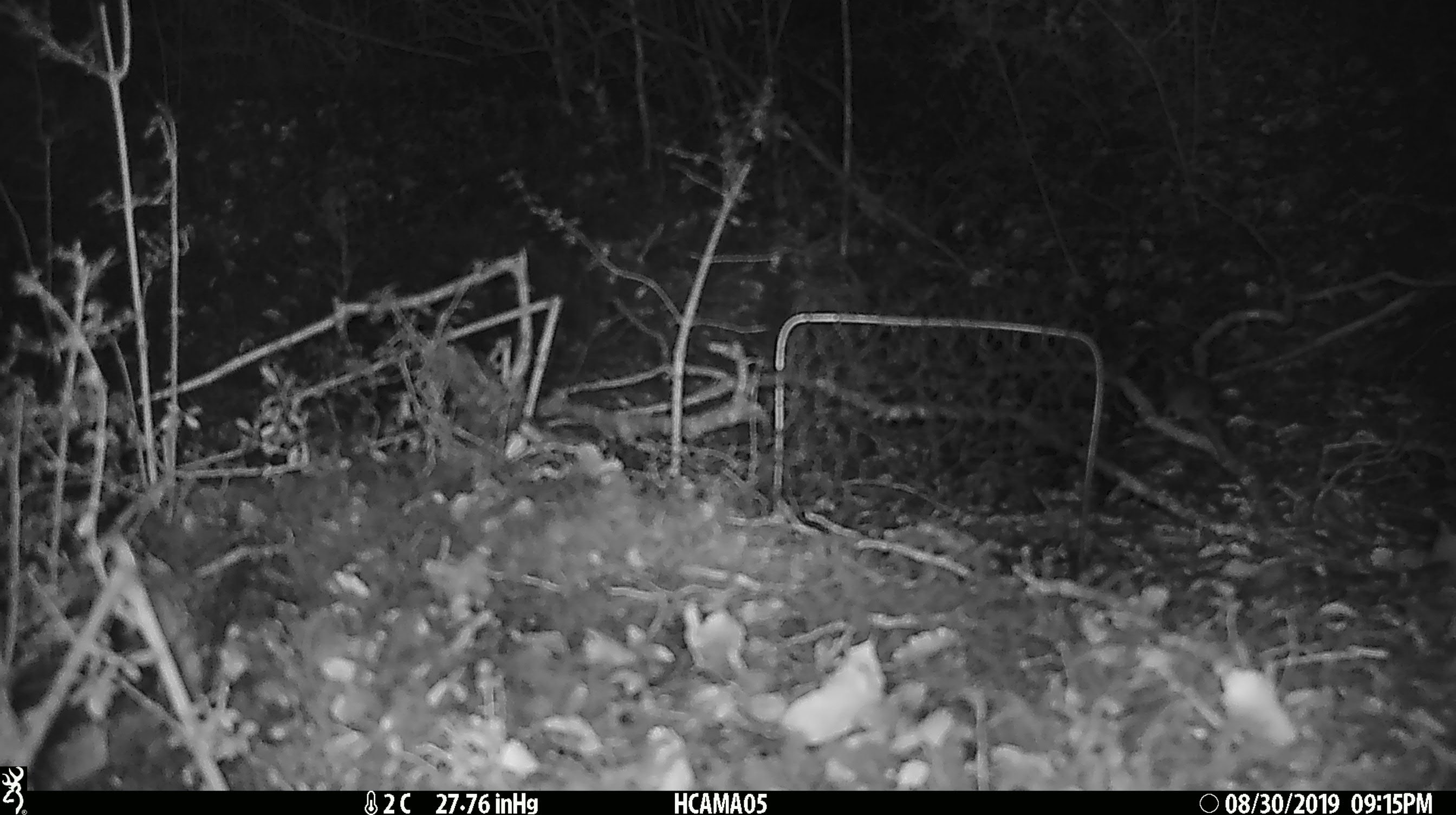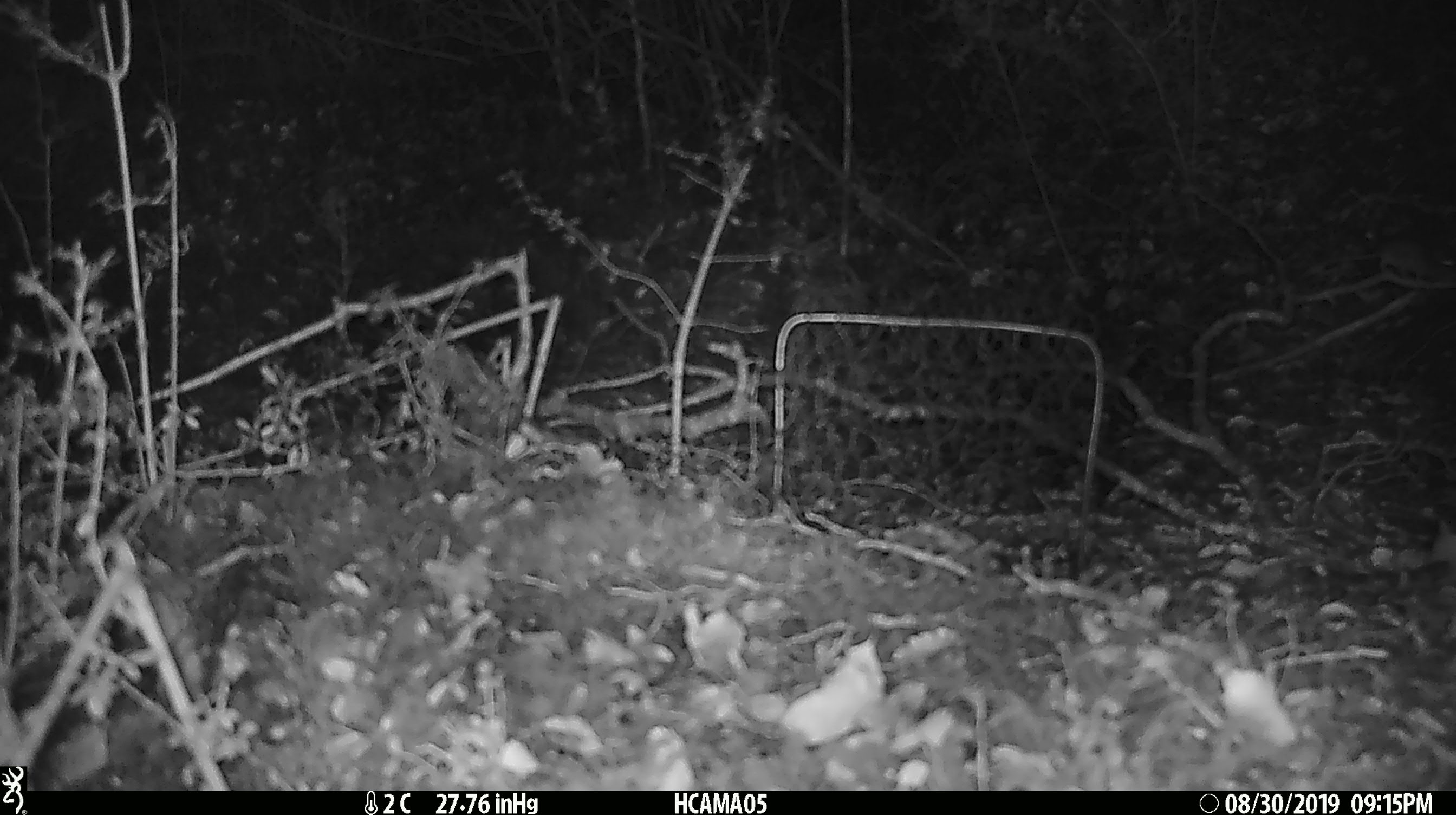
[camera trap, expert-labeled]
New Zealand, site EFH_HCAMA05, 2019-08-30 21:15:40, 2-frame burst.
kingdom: Animalia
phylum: Chordata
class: Mammalia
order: Rodentia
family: Muridae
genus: Mus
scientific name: Mus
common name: mouse